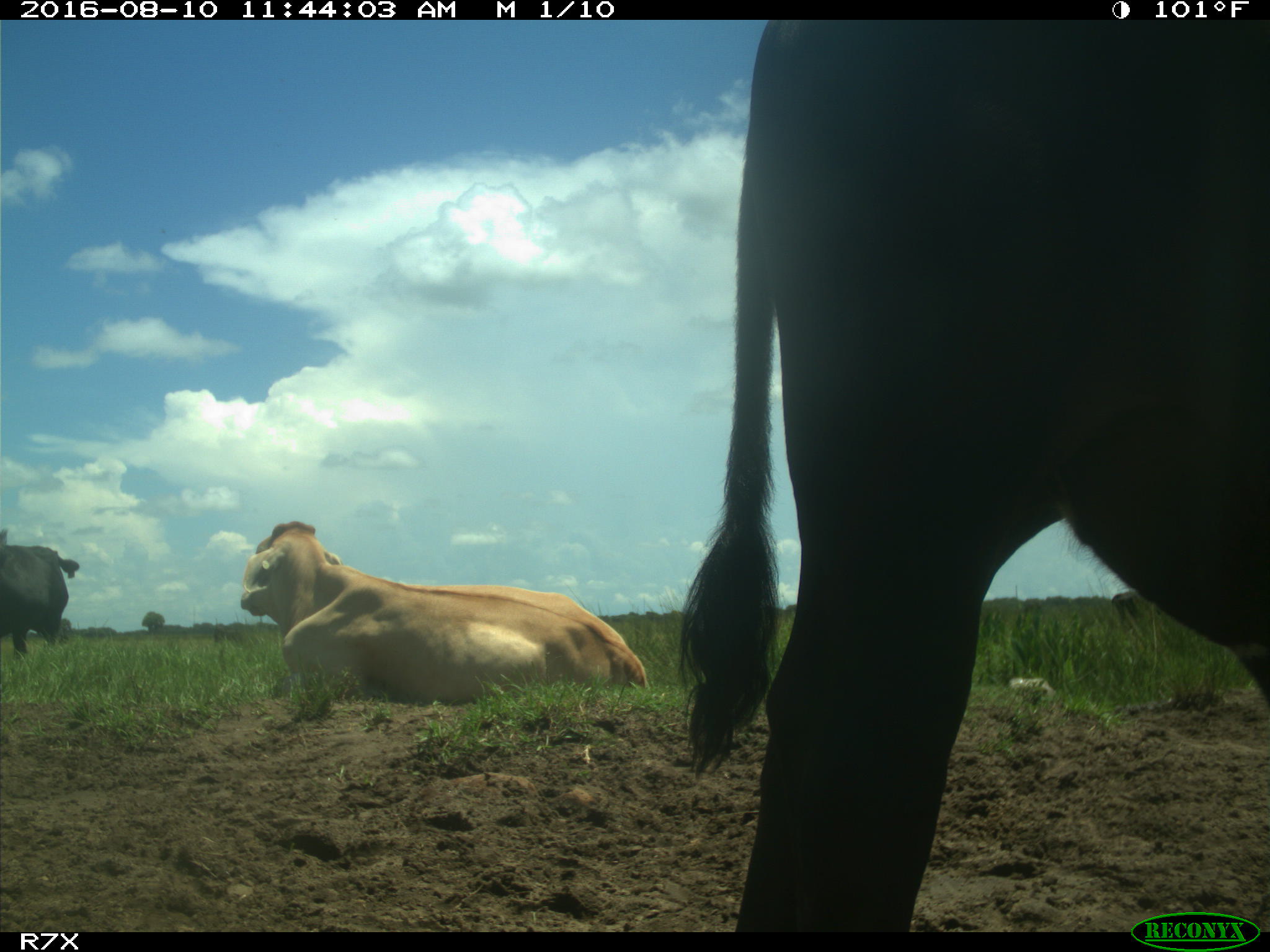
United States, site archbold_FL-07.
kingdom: Animalia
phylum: Chordata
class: Mammalia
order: Artiodactyla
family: Bovidae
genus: Bos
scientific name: Bos taurus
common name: domestic cow